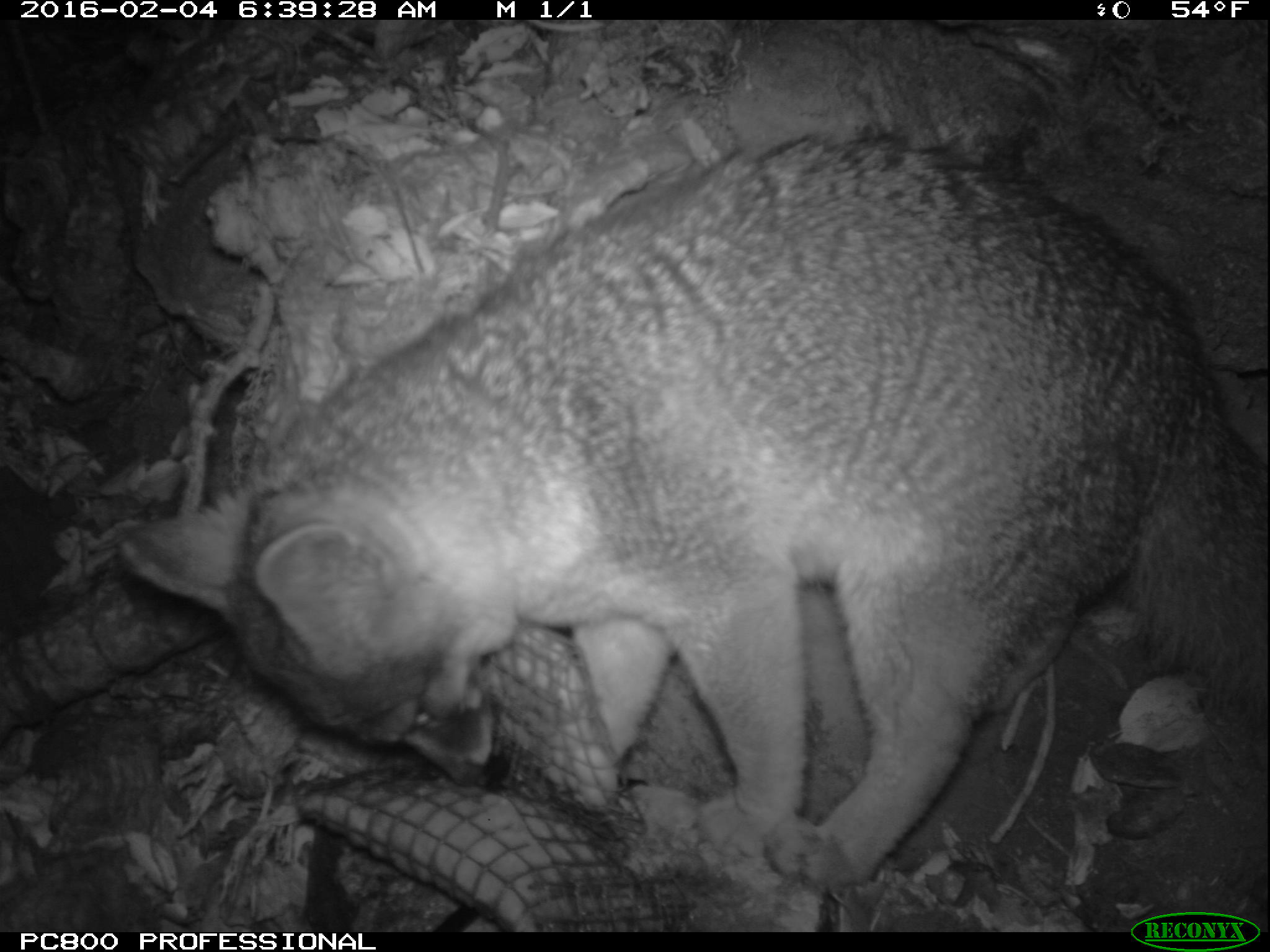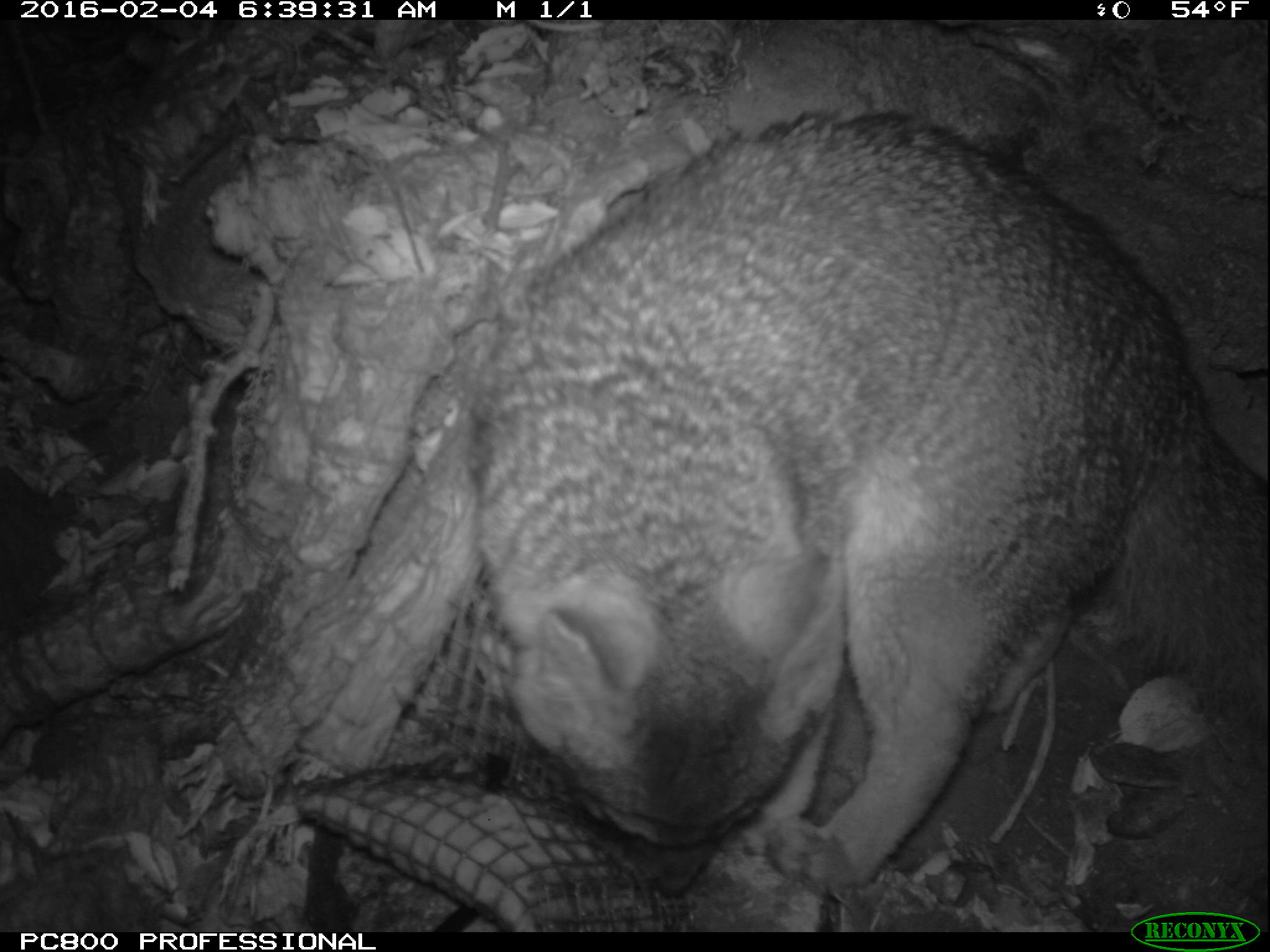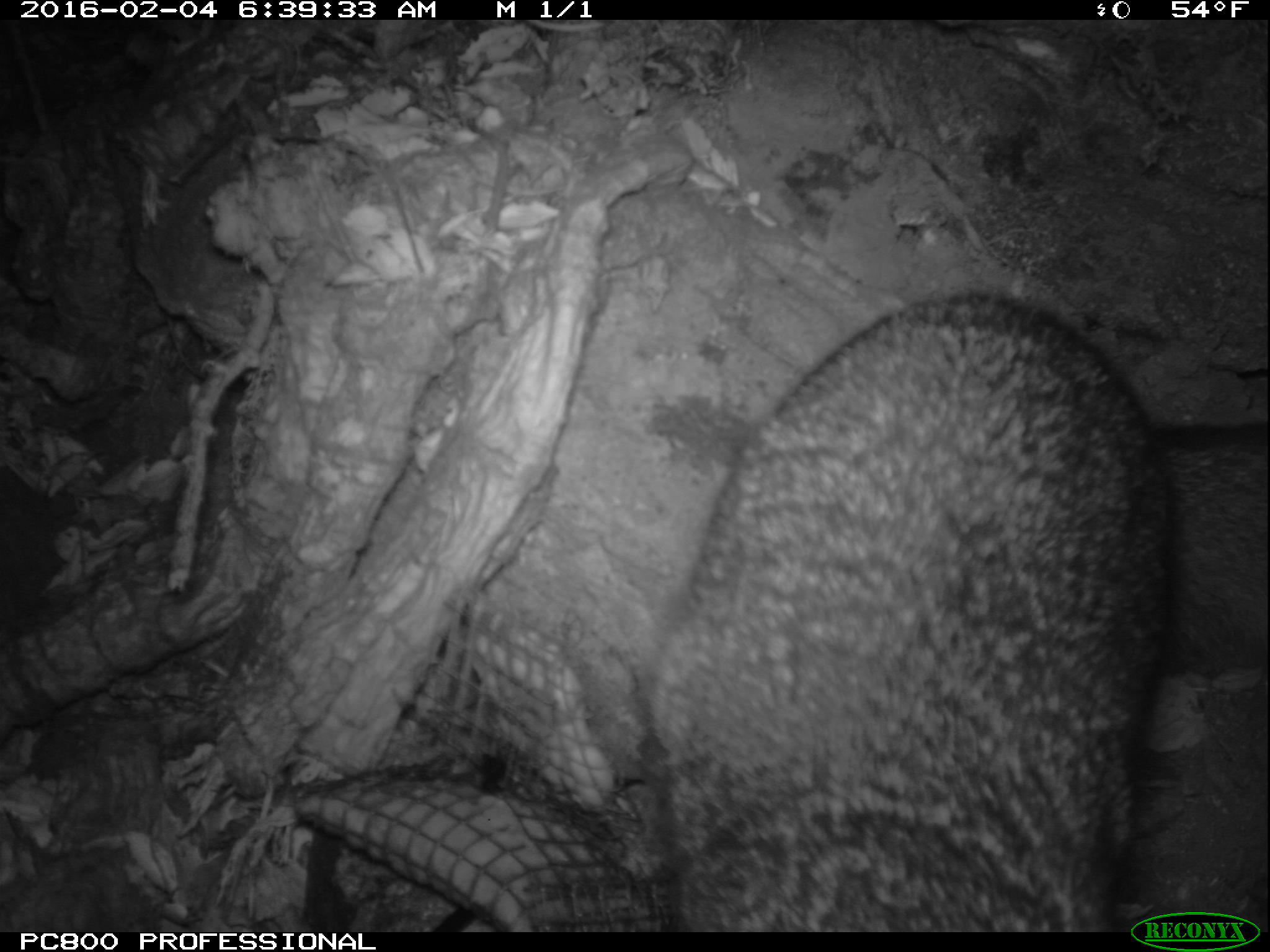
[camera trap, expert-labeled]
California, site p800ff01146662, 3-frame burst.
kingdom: Animalia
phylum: Chordata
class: Mammalia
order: Carnivora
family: Canidae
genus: Urocyon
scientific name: Urocyon littoralis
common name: island fox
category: fox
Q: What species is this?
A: Fox (island fox) (Urocyon littoralis).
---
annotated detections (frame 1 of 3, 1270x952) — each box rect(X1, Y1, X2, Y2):
fox: rect(123, 131, 1269, 887)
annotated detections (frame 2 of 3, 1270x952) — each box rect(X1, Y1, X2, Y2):
fox: rect(463, 112, 1269, 888)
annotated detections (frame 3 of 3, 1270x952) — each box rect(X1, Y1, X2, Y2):
fox: rect(649, 291, 1269, 932)